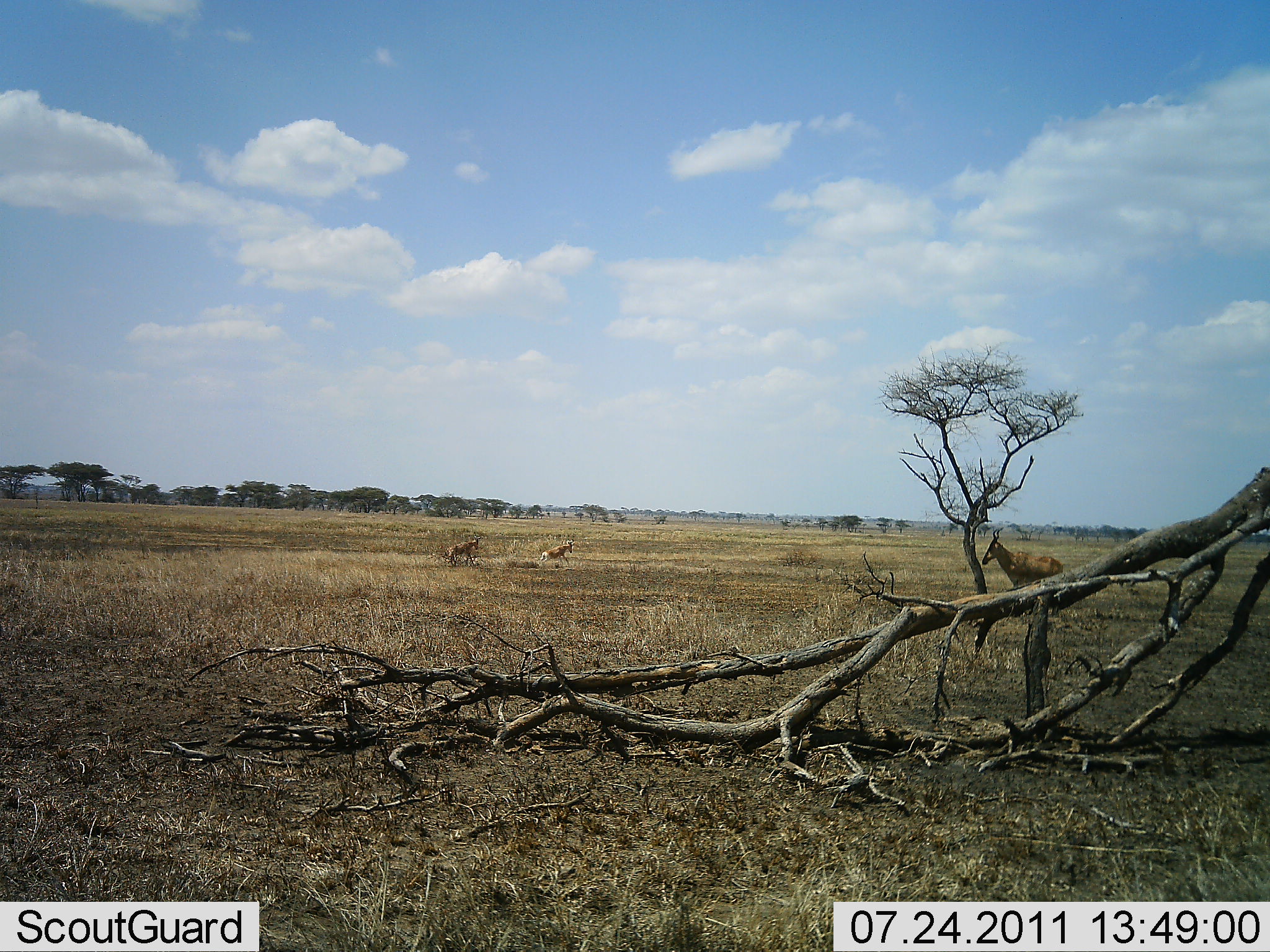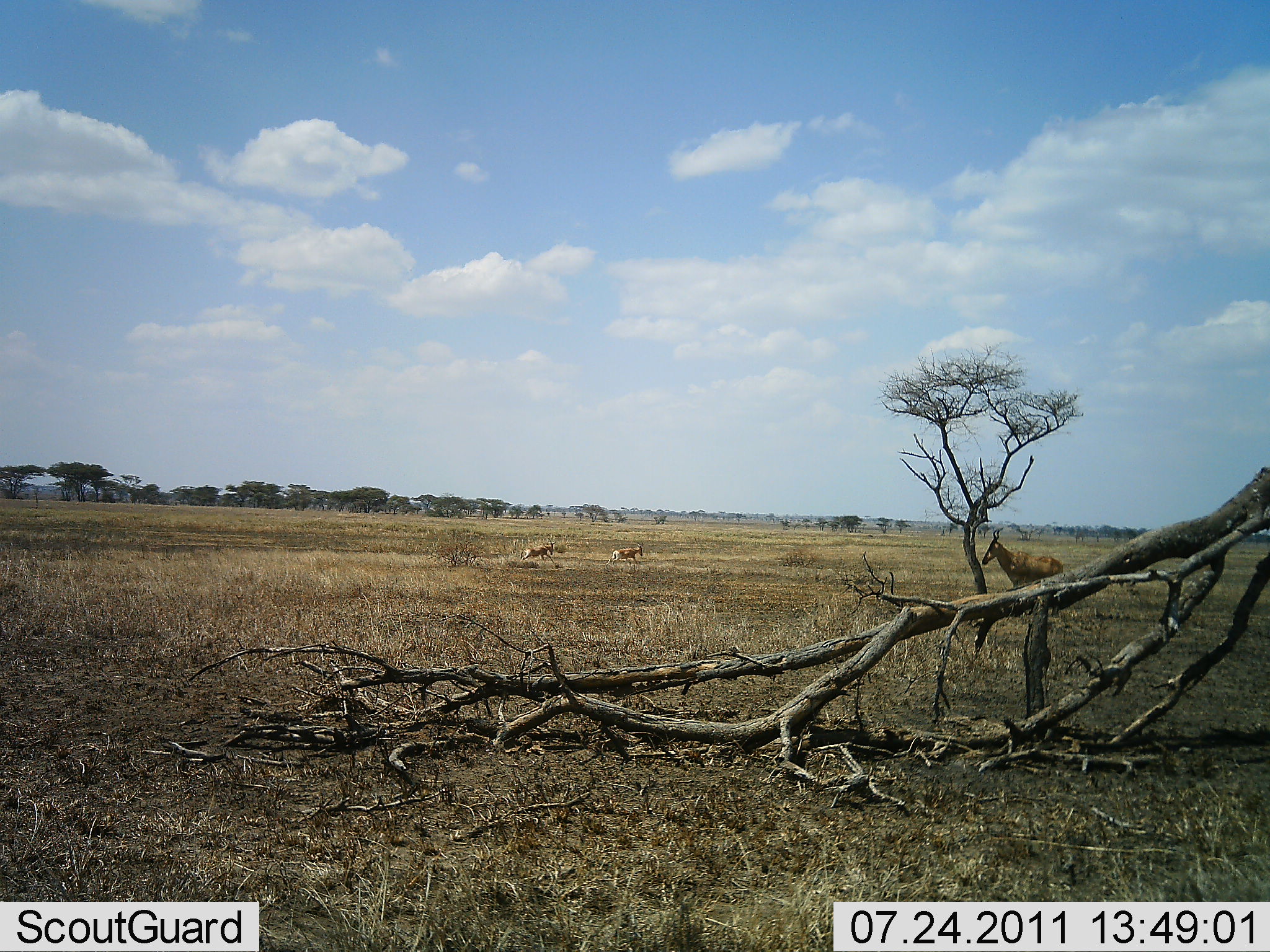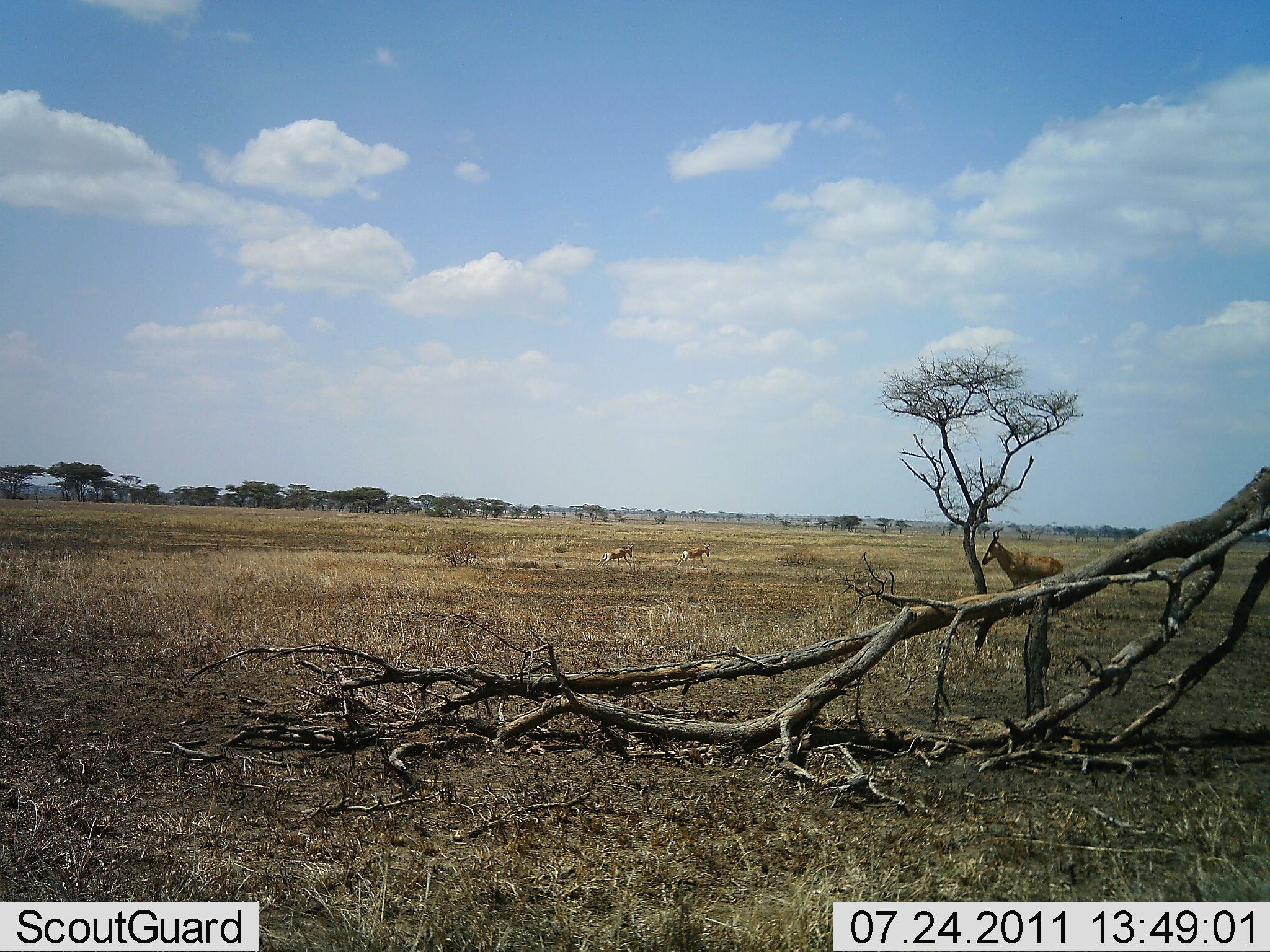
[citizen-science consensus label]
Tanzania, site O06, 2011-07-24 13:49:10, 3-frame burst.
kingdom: Animalia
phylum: Chordata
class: Mammalia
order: Artiodactyla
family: Bovidae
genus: Alcelaphus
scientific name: Alcelaphus buselaphus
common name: hartebeest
Hartebeest (Alcelaphus buselaphus), count 1. Behavior (volunteer vote fractions): standing 100%, resting 0%, moving 40%, interacting 0%. Young present (vote fraction): 0%. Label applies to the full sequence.